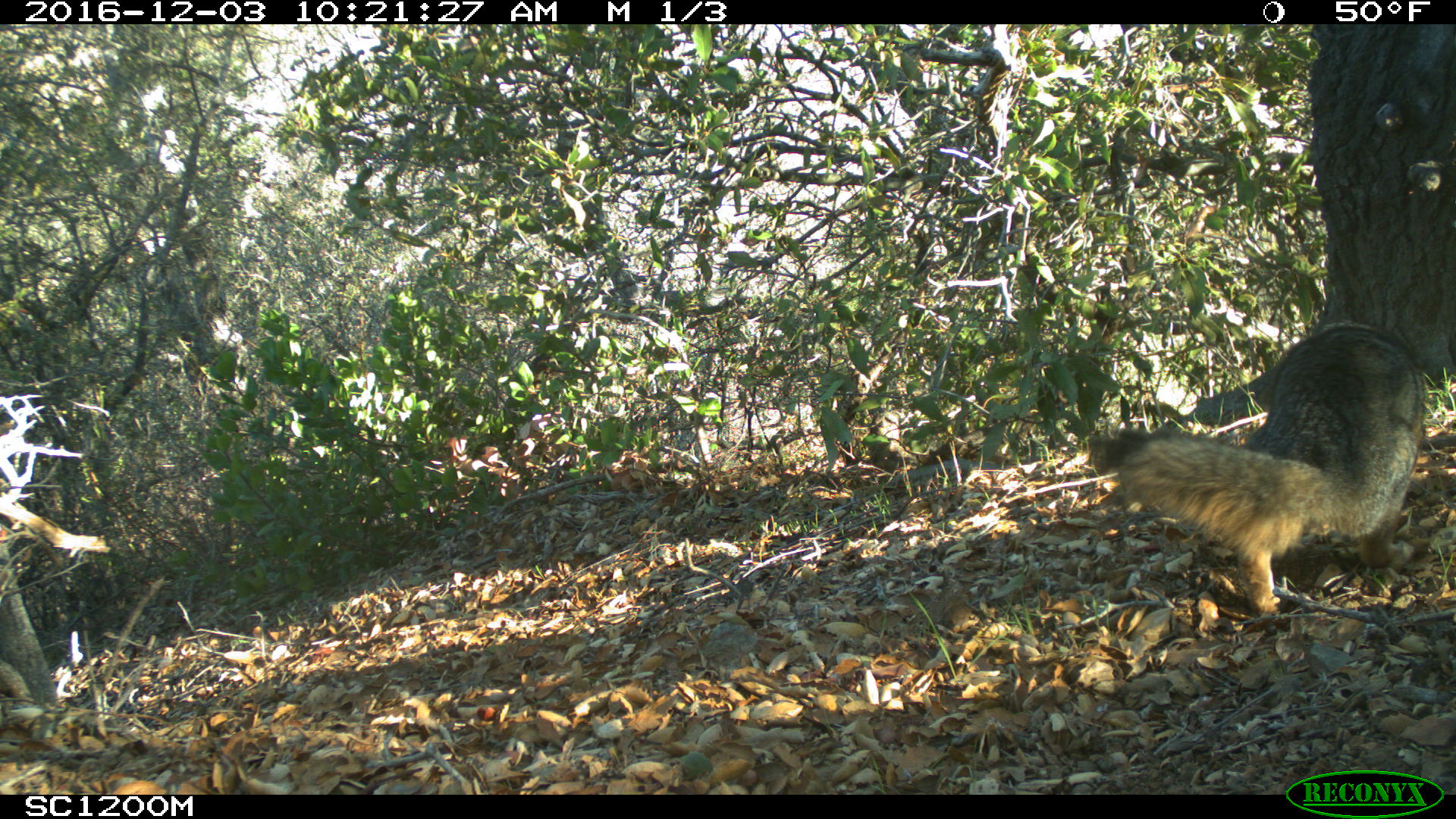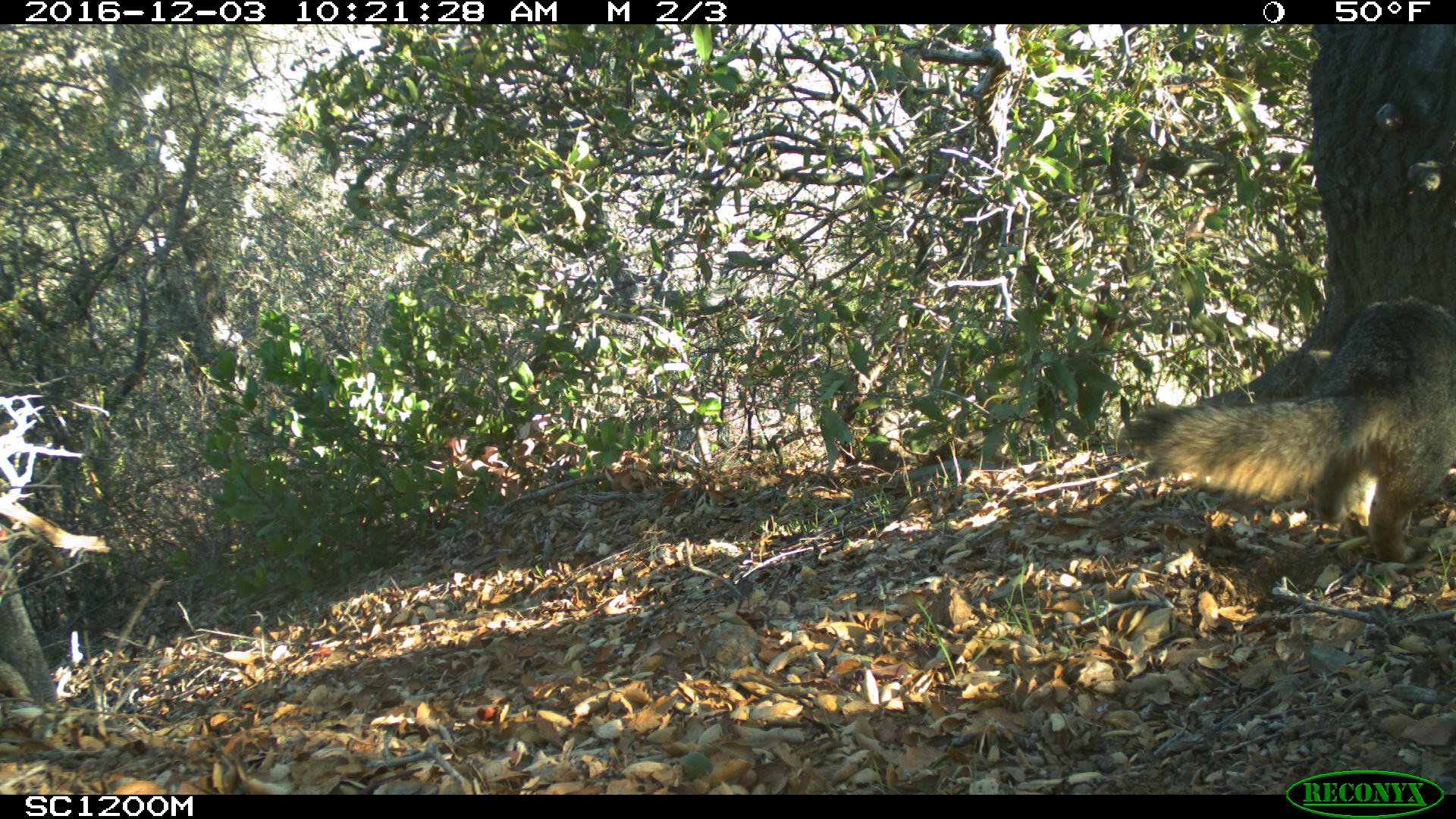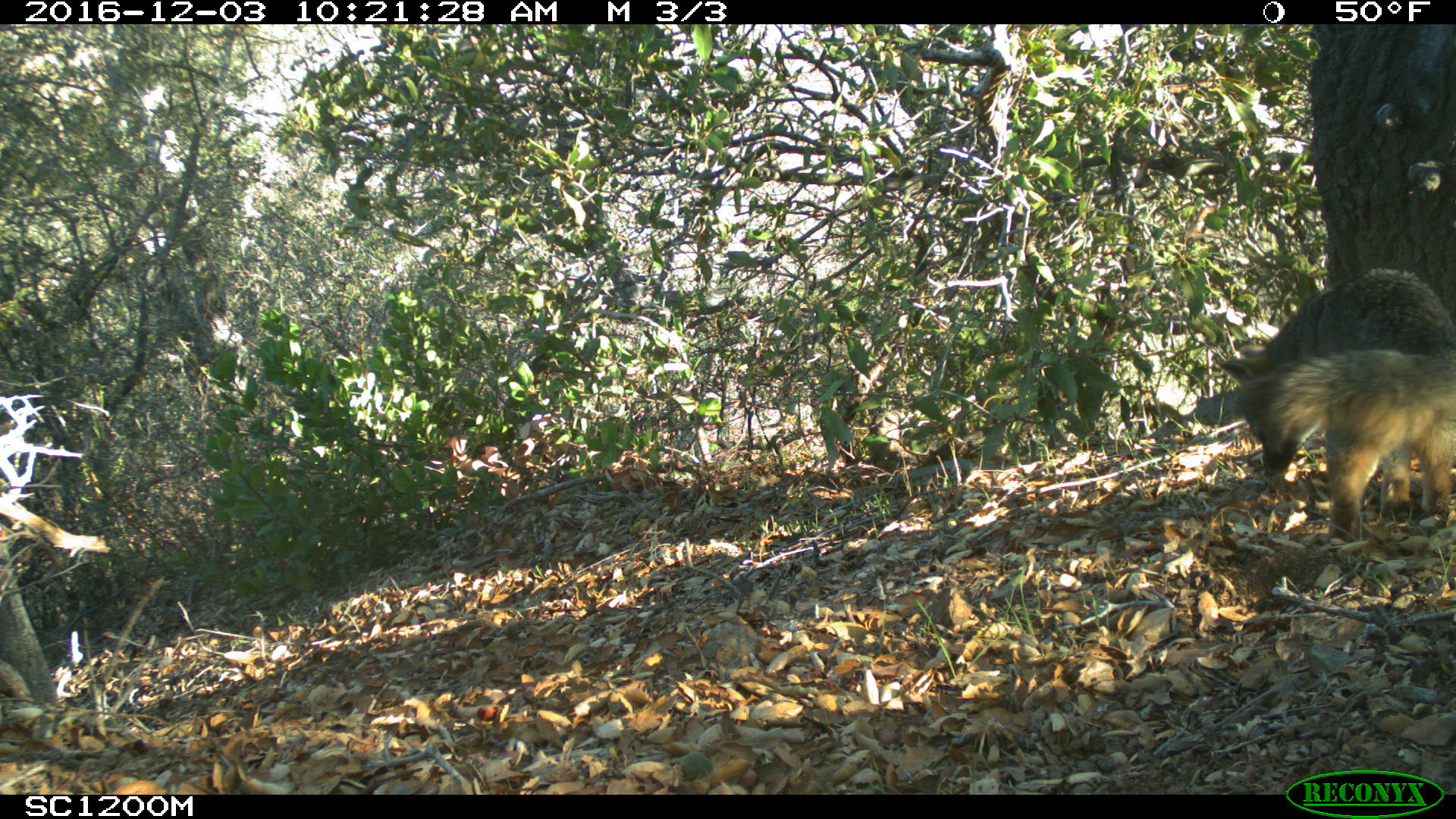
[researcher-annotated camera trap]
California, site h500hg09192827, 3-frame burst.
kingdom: Animalia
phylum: Chordata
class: Mammalia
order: Carnivora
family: Canidae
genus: Urocyon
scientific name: Urocyon littoralis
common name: island fox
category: fox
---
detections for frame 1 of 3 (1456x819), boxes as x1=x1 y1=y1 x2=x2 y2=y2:
fox: x1=1084 y1=322 x2=1426 y2=616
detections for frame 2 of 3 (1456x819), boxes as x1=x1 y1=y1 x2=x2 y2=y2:
fox: x1=1124 y1=295 x2=1455 y2=563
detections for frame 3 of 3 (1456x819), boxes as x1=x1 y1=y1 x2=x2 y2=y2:
fox: x1=1217 y1=265 x2=1455 y2=538